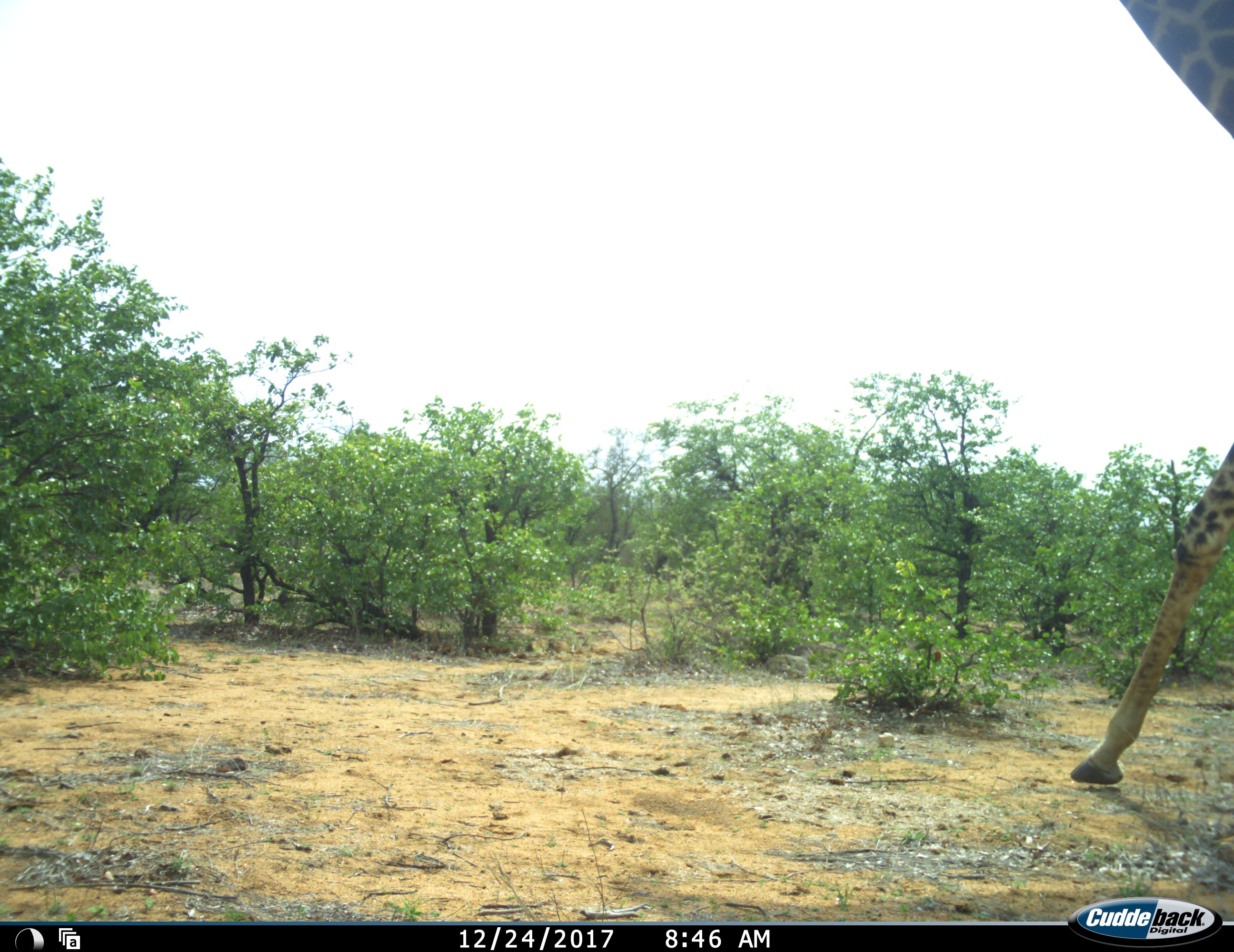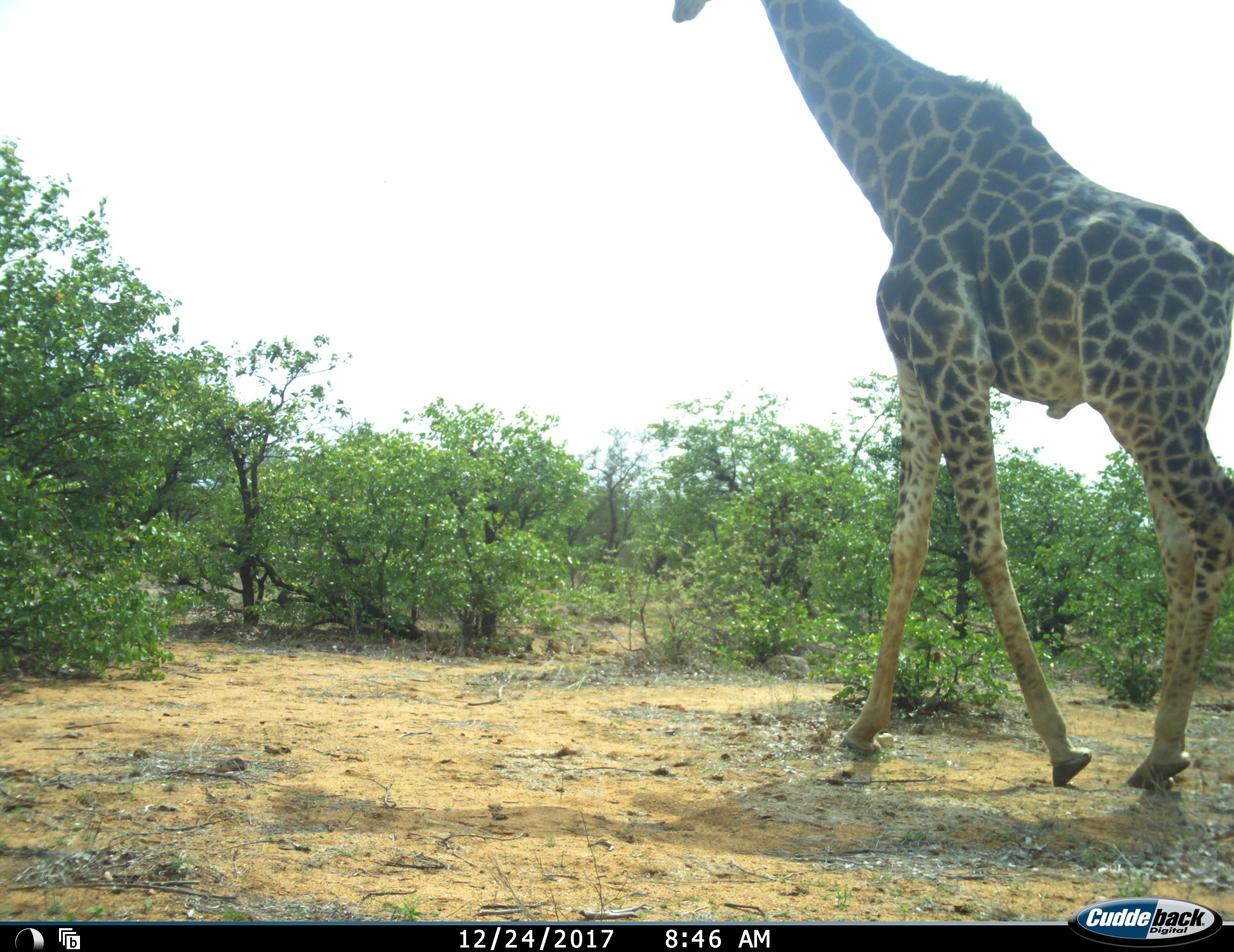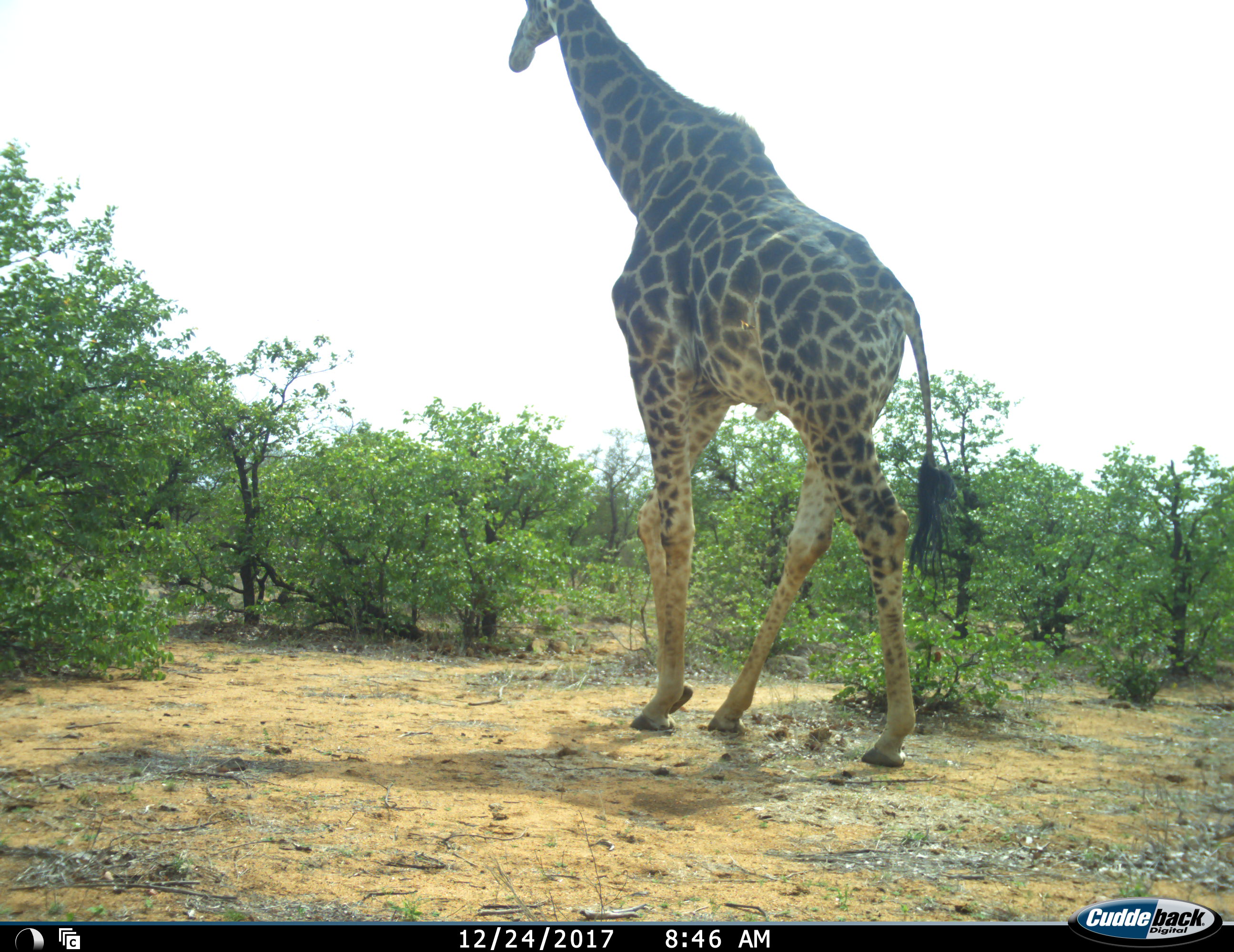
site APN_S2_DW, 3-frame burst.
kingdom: Animalia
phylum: Chordata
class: Mammalia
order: Artiodactyla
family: Giraffidae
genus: Giraffa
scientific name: Giraffa camelopardalis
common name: giraffe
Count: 1.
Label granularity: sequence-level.